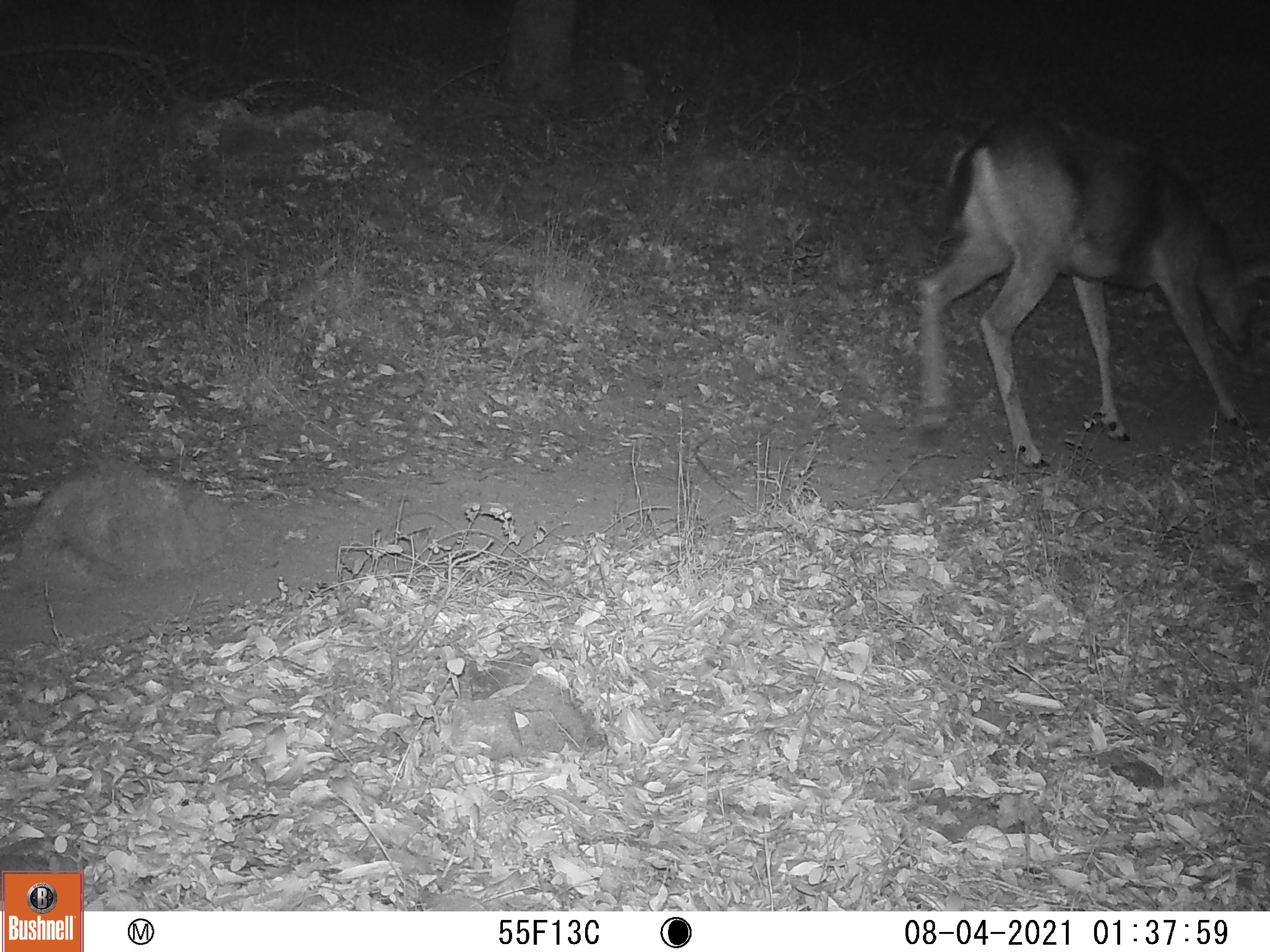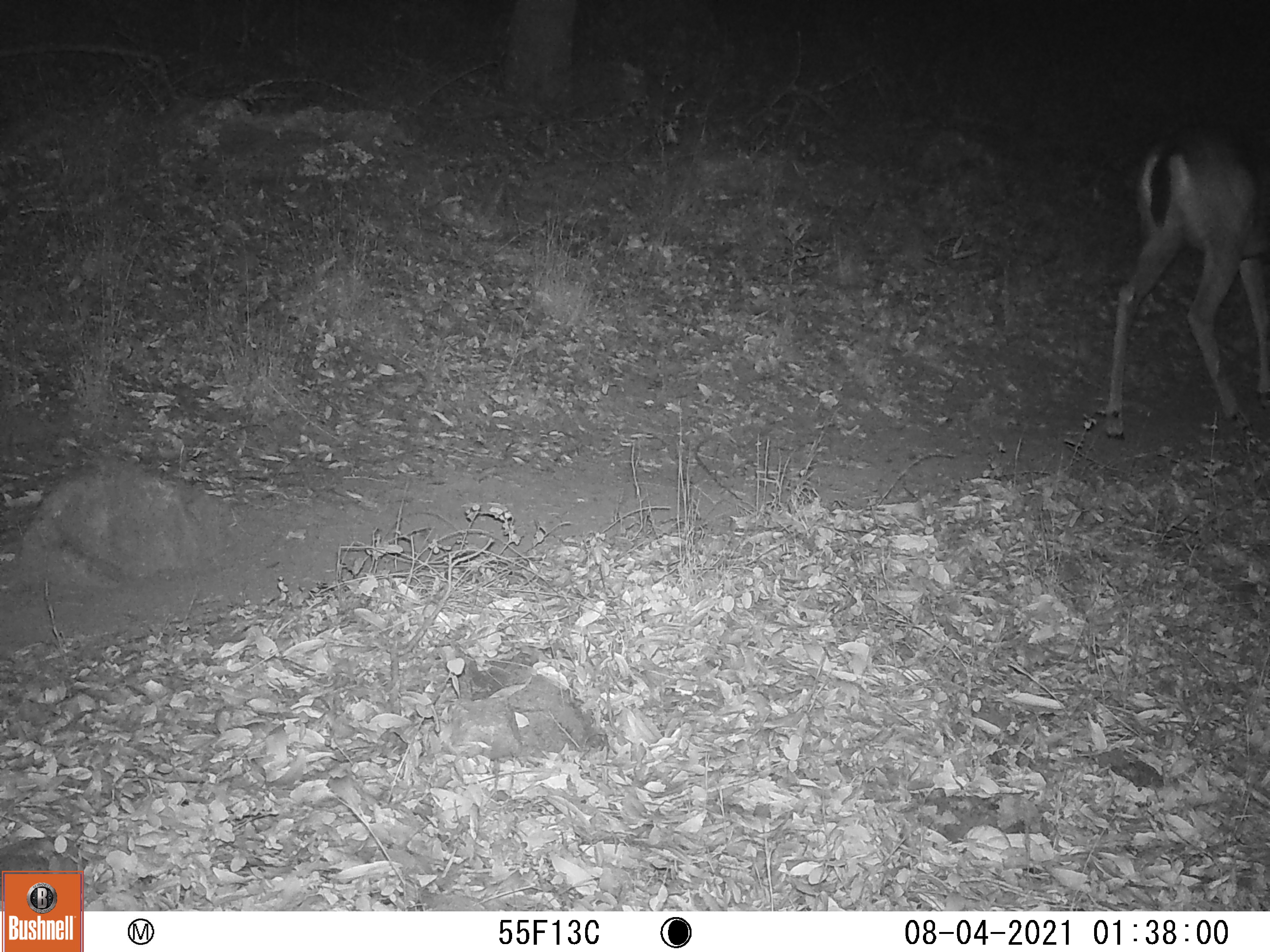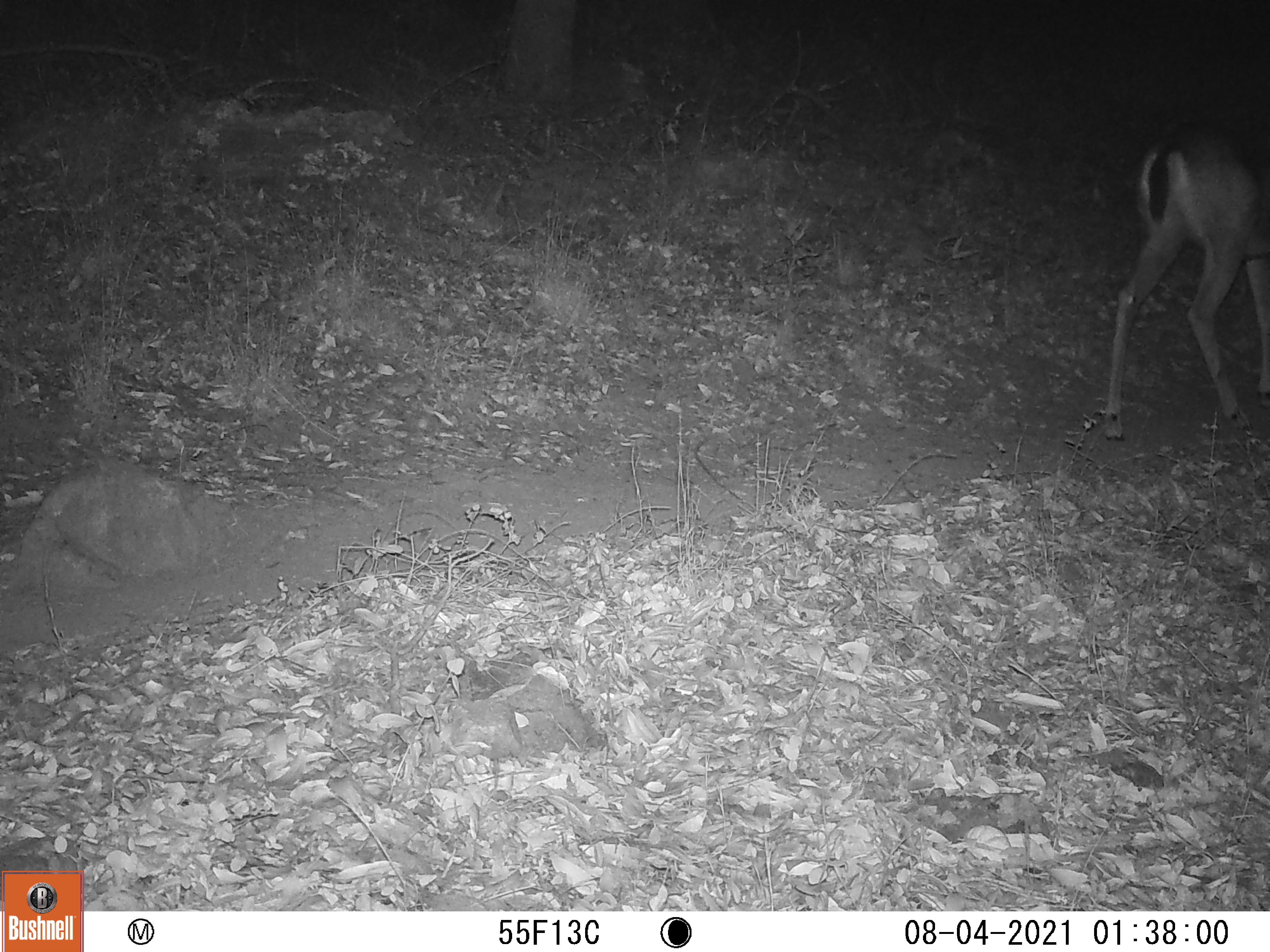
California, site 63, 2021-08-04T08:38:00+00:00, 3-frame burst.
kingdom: Animalia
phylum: Chordata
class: Mammalia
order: Artiodactyla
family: Cervidae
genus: Odocoileus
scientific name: Odocoileus hemionus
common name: mule deer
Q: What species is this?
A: Mule deer (Odocoileus hemionus).